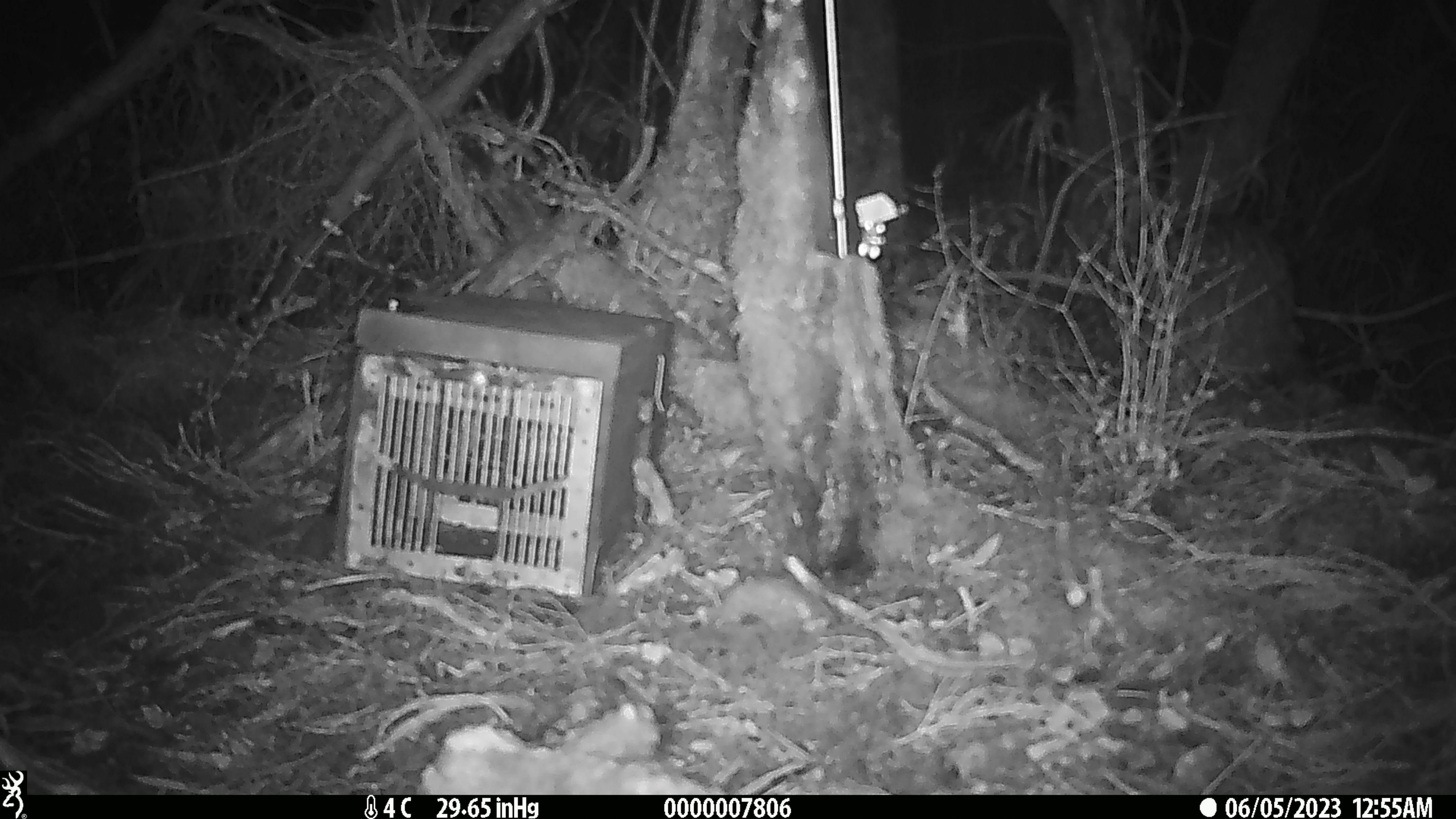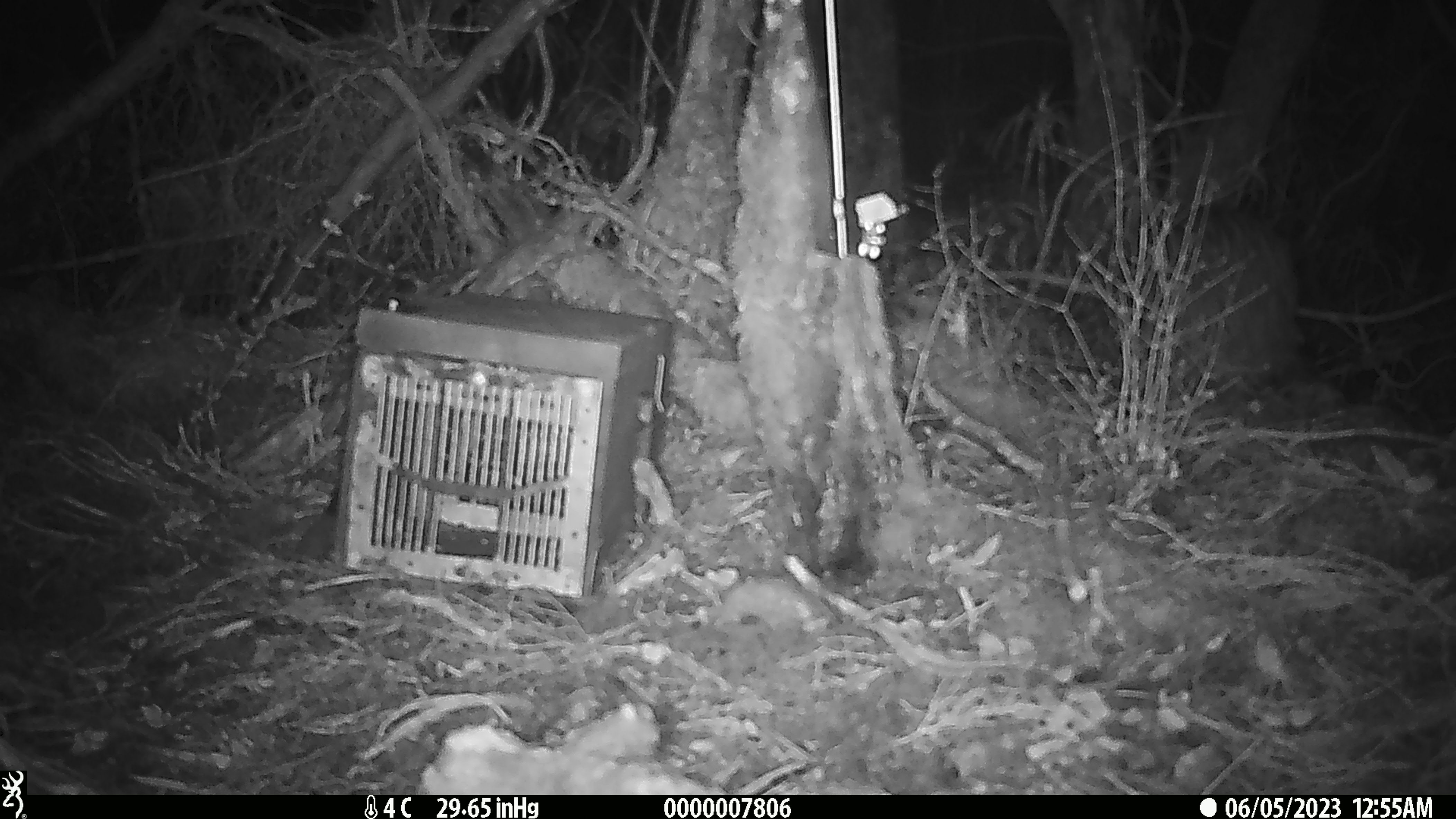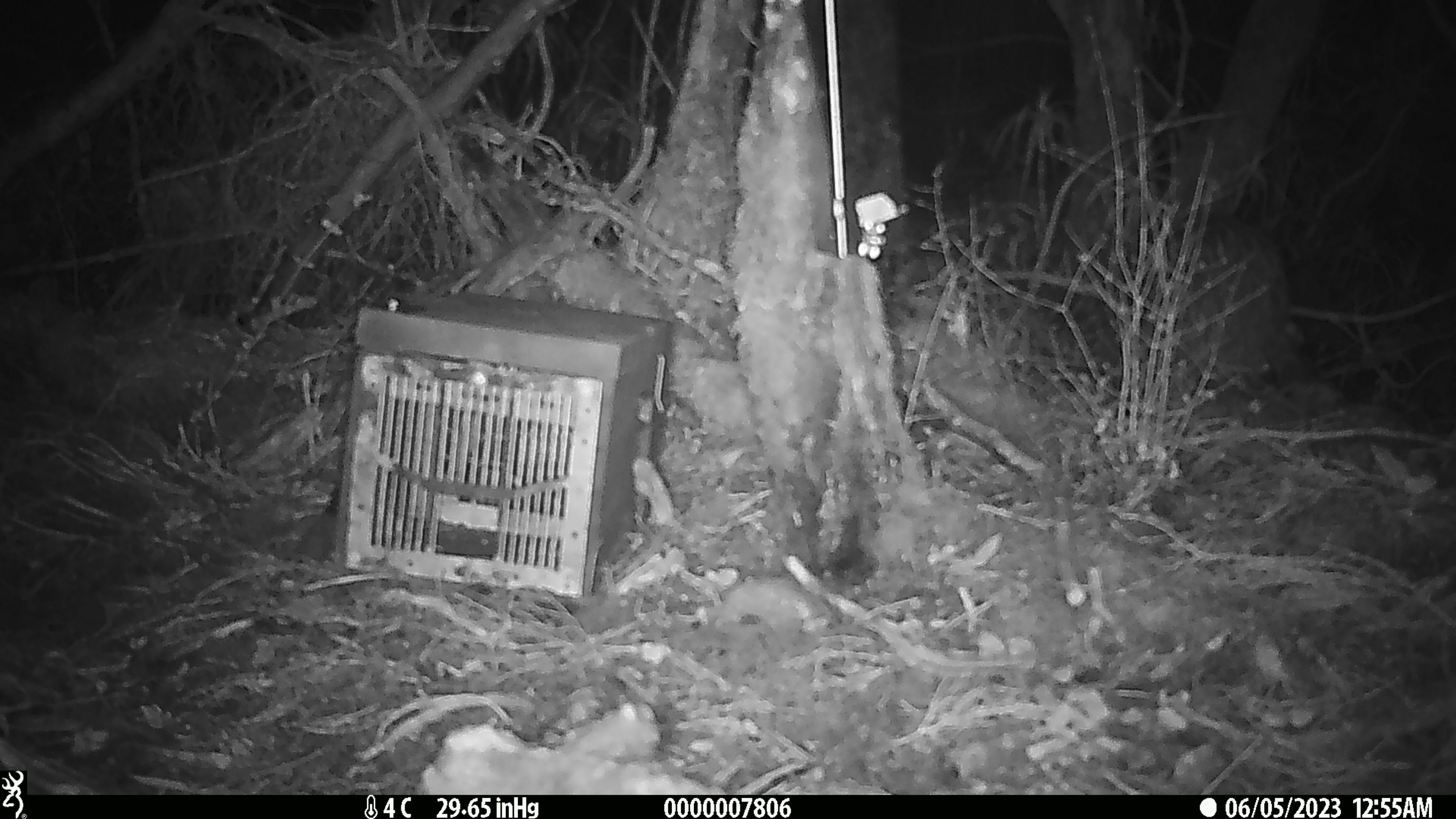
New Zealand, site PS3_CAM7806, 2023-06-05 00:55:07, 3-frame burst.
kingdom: Animalia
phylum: Chordata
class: Aves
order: Apterygiformes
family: Apterygidae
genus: Apteryx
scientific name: Apteryx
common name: kiwi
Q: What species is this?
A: Kiwi (Apteryx).